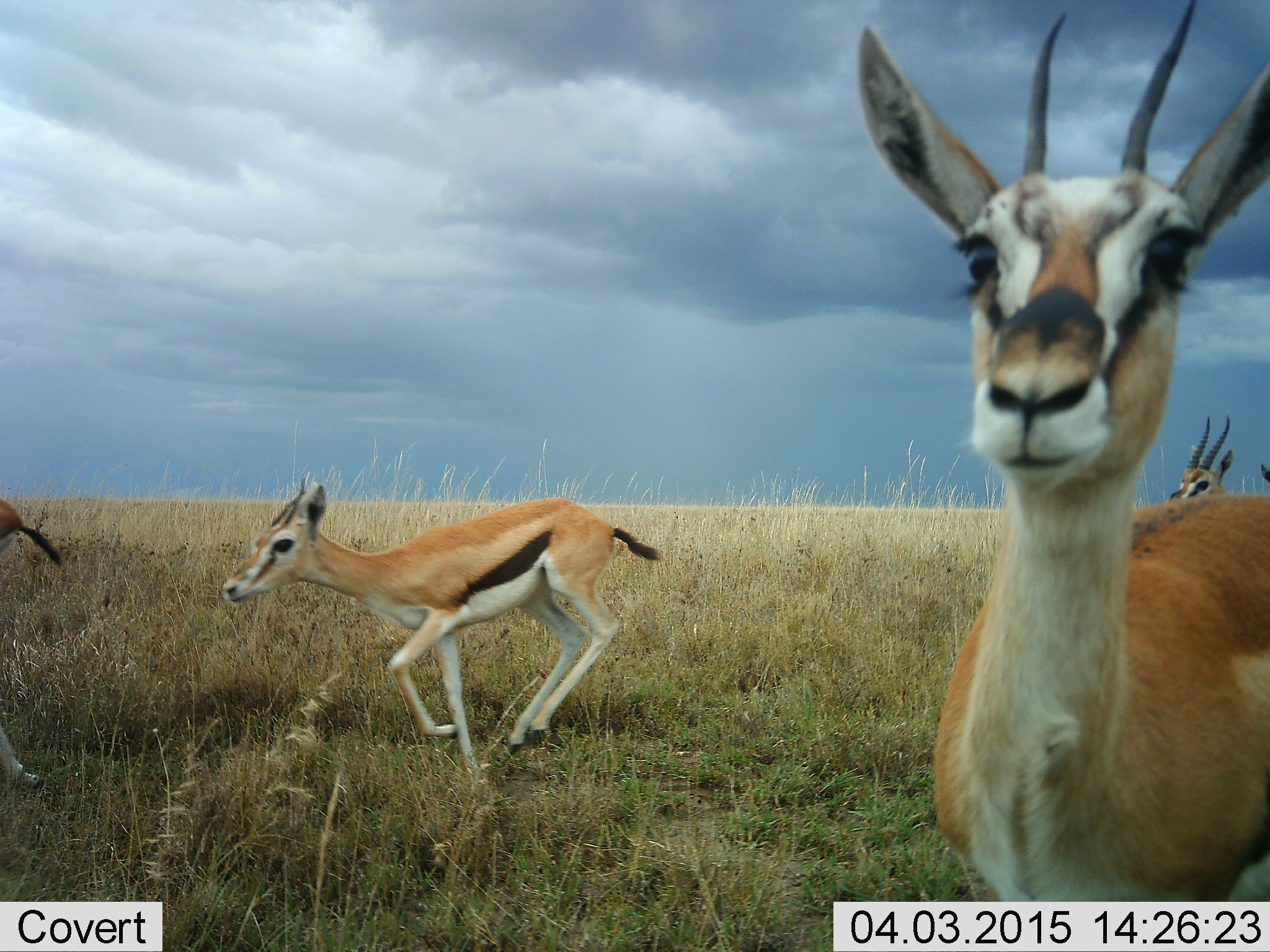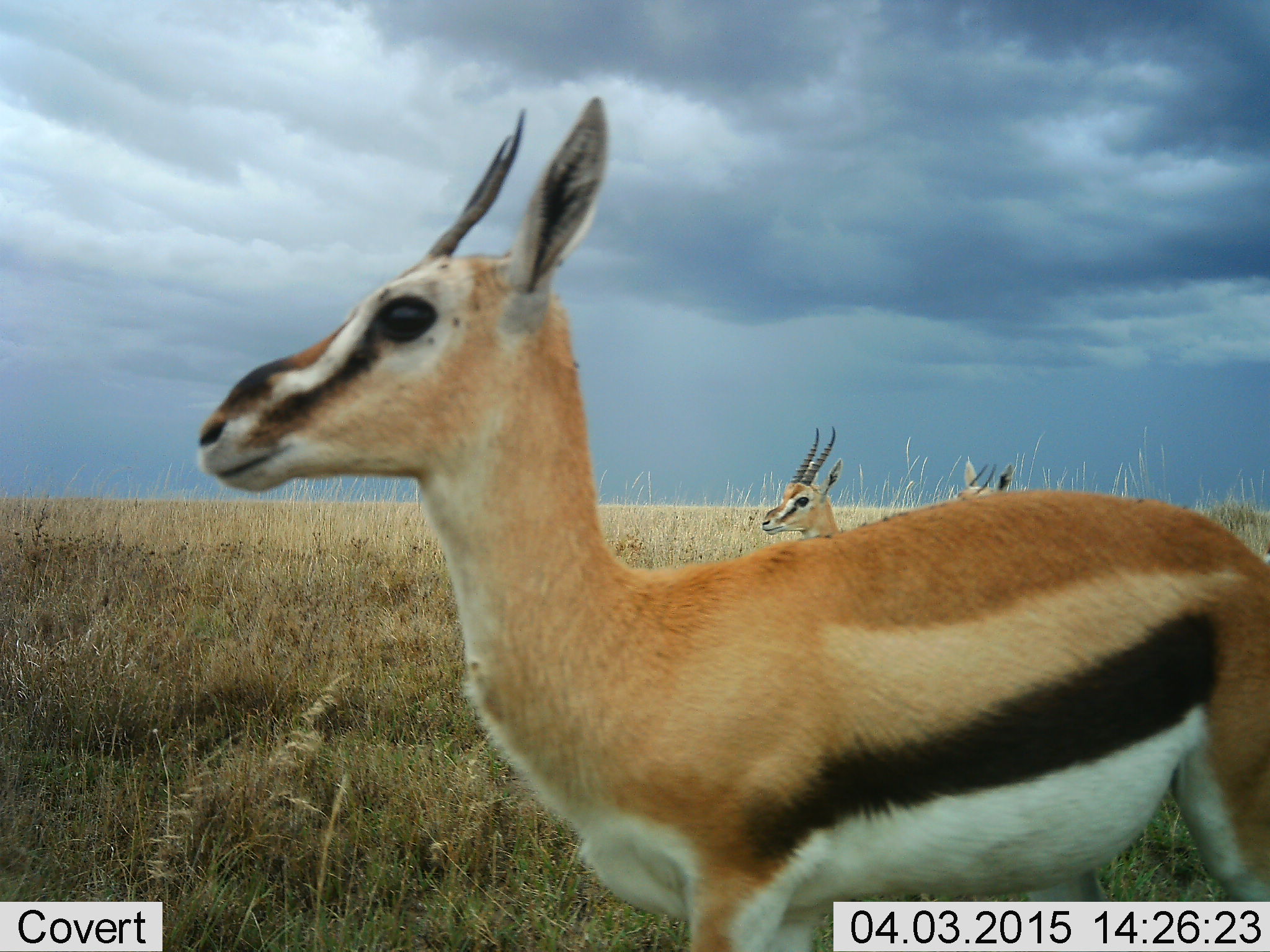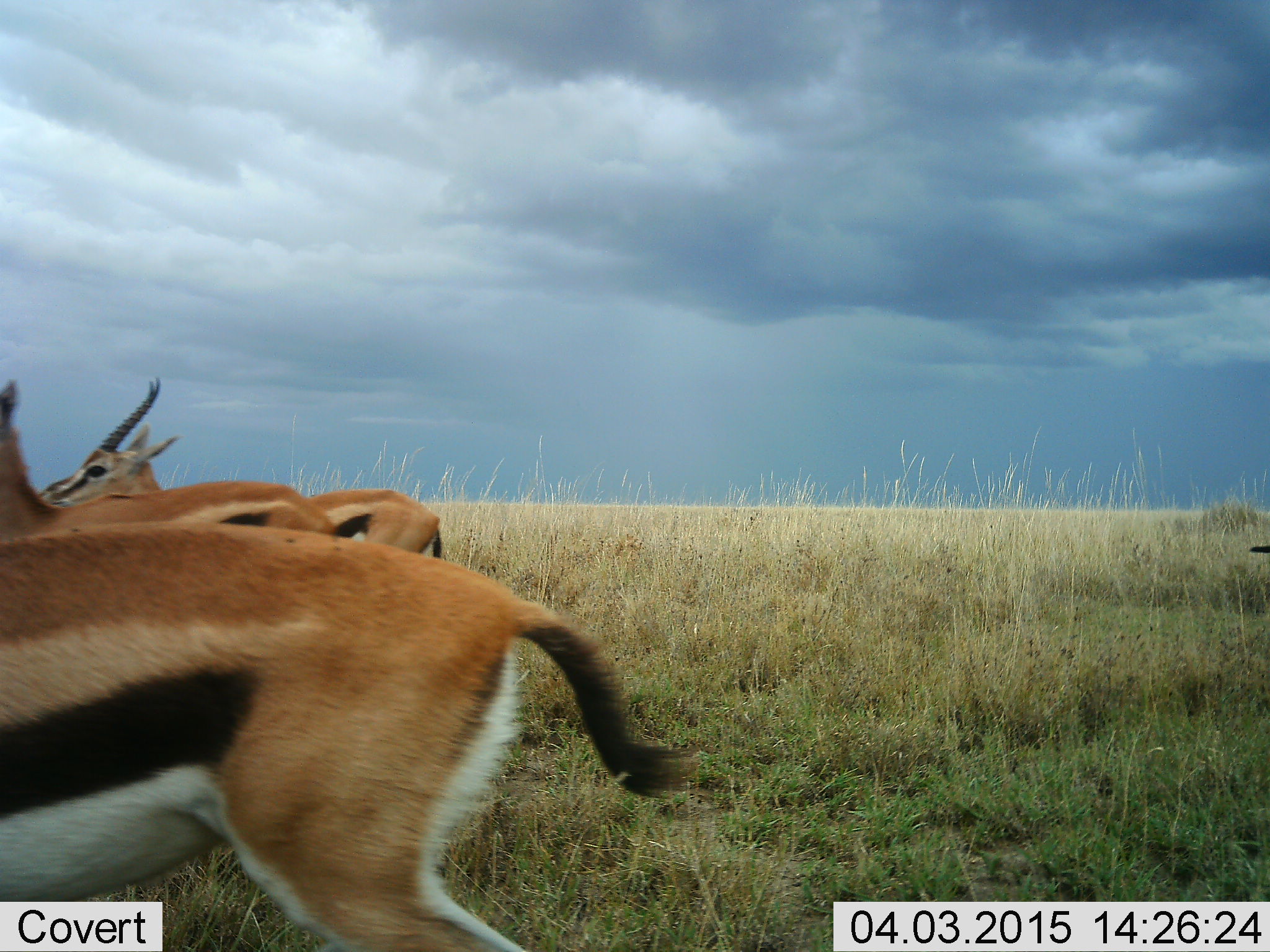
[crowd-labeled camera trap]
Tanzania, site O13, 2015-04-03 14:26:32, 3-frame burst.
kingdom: Animalia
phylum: Chordata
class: Mammalia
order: Artiodactyla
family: Bovidae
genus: Eudorcas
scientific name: Eudorcas thomsonii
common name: thomson's gazelle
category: gazellethomsons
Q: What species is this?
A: Gazellethomsons (thomson's gazelle) (Eudorcas thomsonii).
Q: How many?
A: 3.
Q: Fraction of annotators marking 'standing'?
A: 56%.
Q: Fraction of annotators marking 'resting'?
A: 0%.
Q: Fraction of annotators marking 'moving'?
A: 44%.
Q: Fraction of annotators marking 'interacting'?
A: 0%.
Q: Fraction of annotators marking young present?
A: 0%.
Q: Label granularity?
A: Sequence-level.